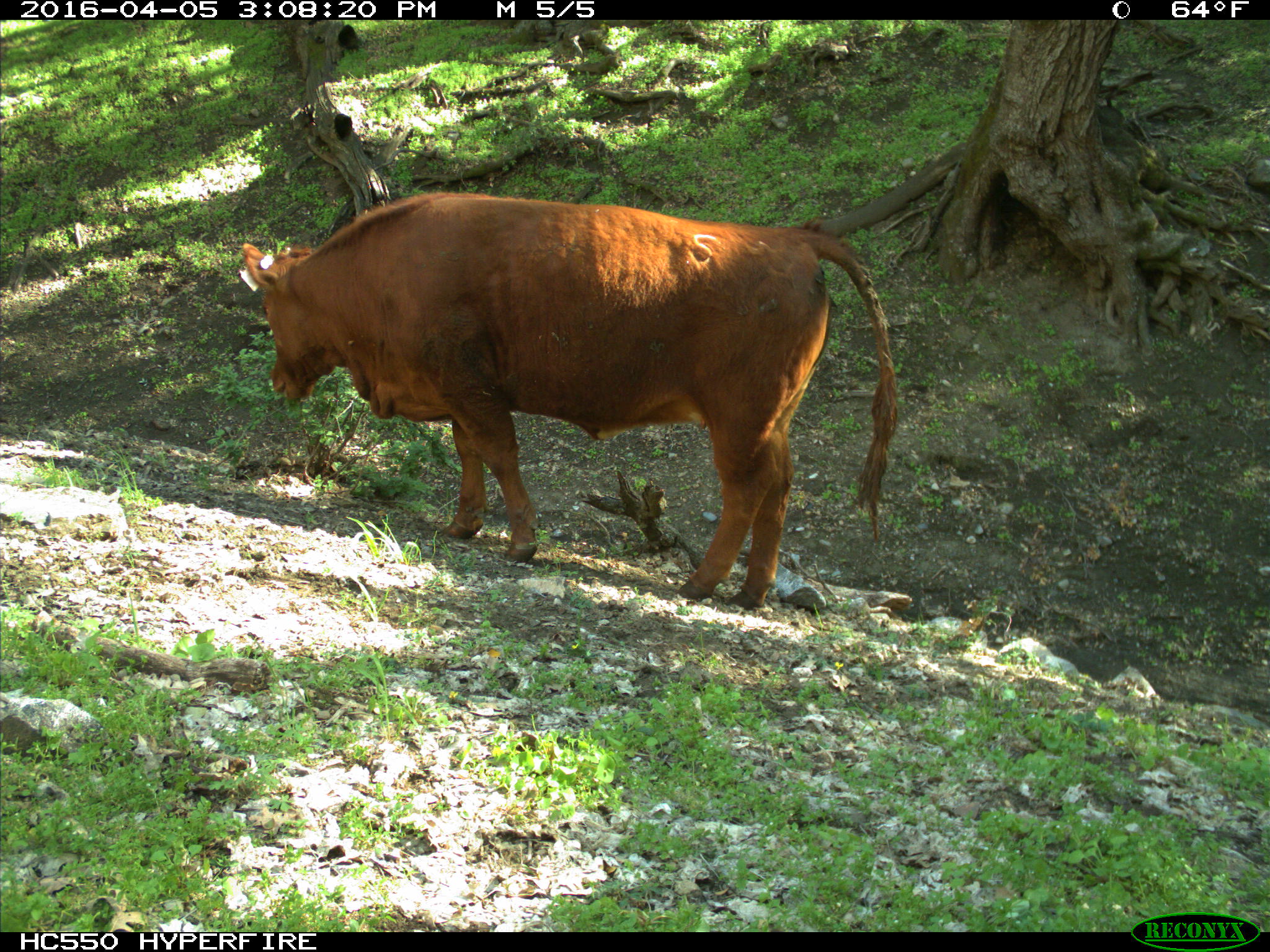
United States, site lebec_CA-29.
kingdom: Animalia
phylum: Chordata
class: Mammalia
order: Artiodactyla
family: Bovidae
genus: Bos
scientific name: Bos taurus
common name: domestic cow